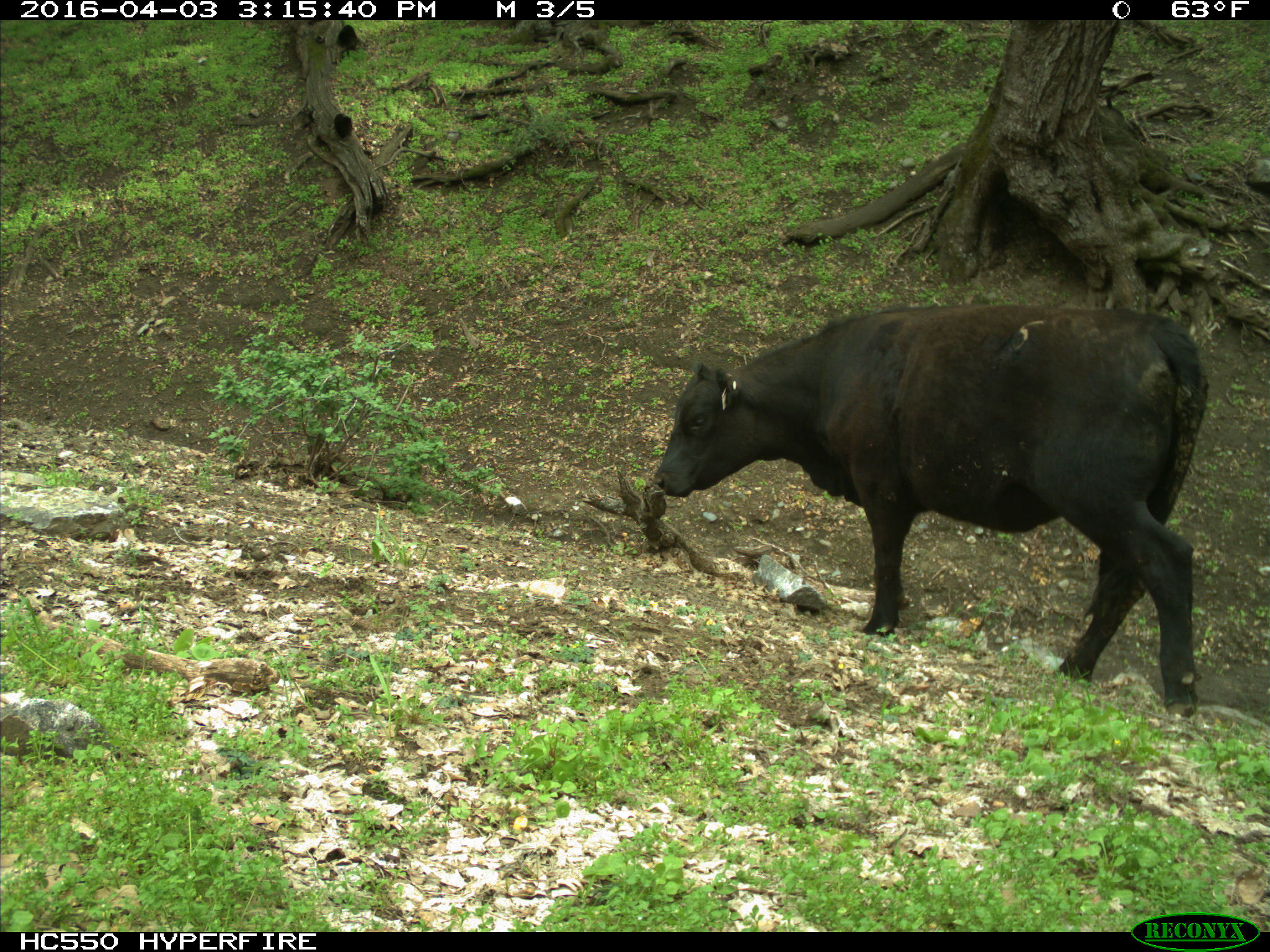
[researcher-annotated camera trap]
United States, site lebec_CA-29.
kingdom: Animalia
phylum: Chordata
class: Mammalia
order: Artiodactyla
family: Bovidae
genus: Bos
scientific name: Bos taurus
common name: domestic cow